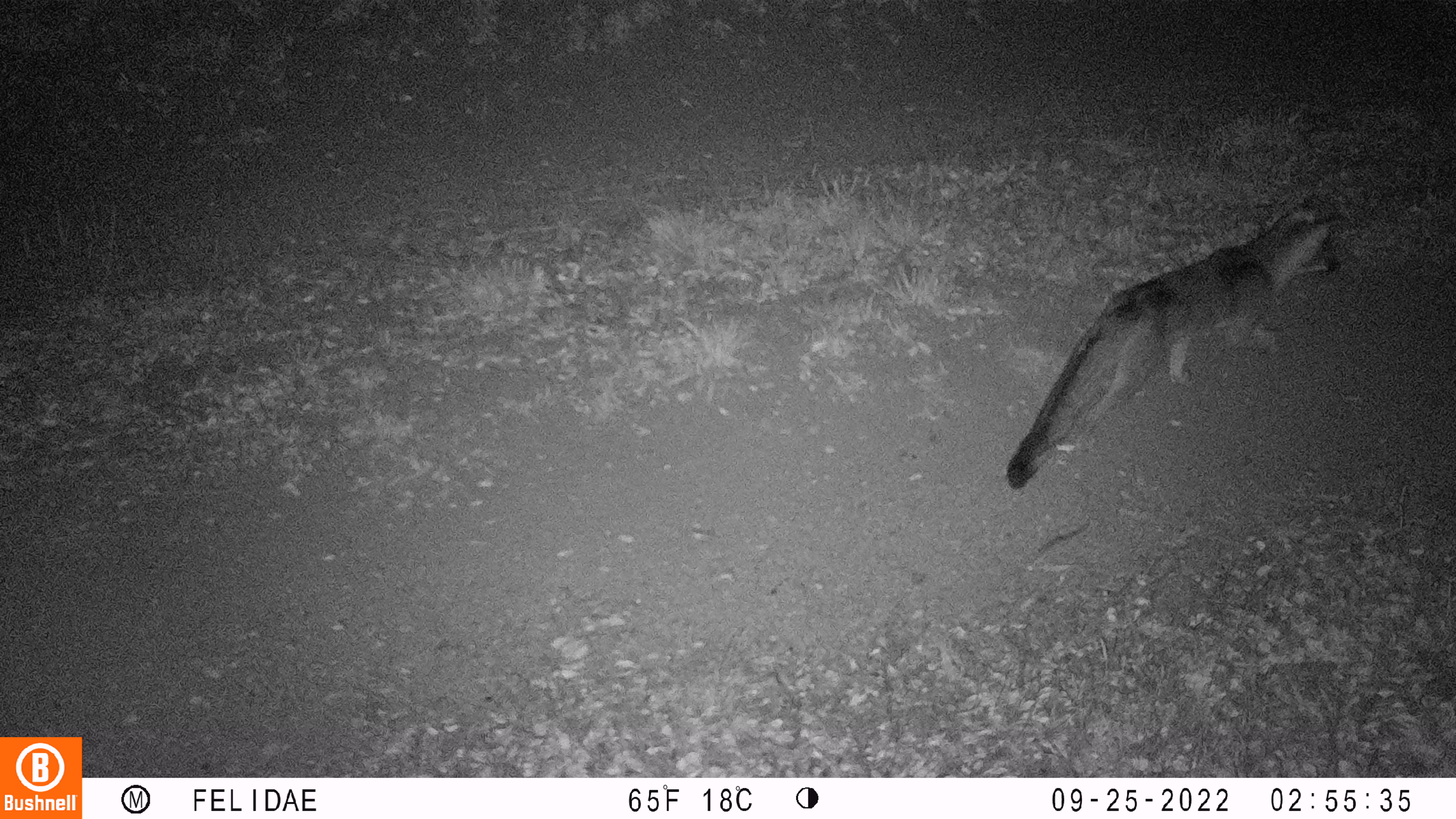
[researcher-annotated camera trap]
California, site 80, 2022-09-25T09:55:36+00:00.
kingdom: Animalia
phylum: Chordata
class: Mammalia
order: Carnivora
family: Canidae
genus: Urocyon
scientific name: Urocyon cinereoargenteus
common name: gray fox